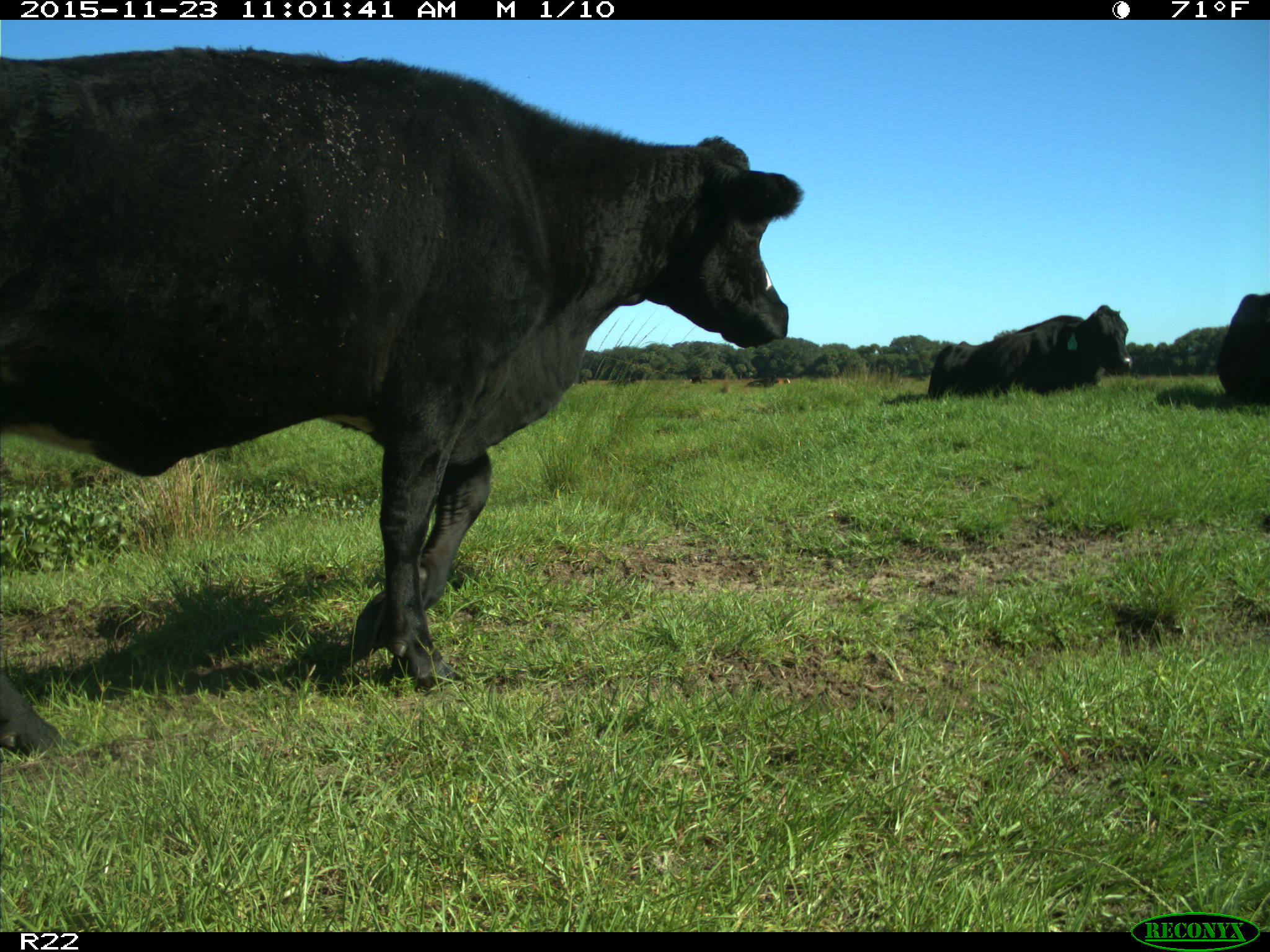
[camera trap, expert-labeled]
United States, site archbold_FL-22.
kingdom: Animalia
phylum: Chordata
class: Mammalia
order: Artiodactyla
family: Bovidae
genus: Bos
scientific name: Bos taurus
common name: domestic cow